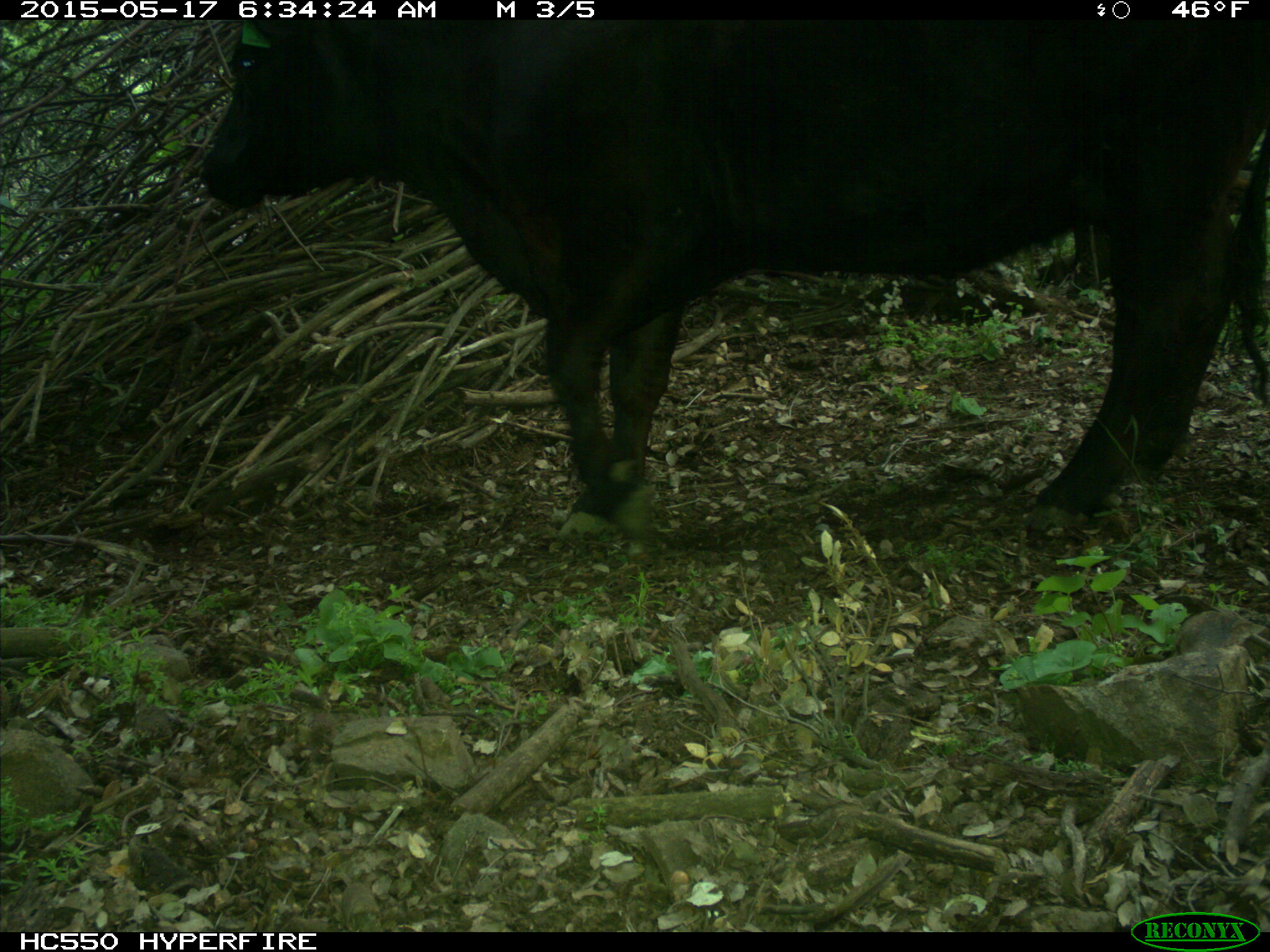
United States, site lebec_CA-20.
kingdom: Animalia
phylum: Chordata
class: Mammalia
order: Artiodactyla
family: Bovidae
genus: Bos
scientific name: Bos taurus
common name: domestic cow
Bos taurus (domestic cow).